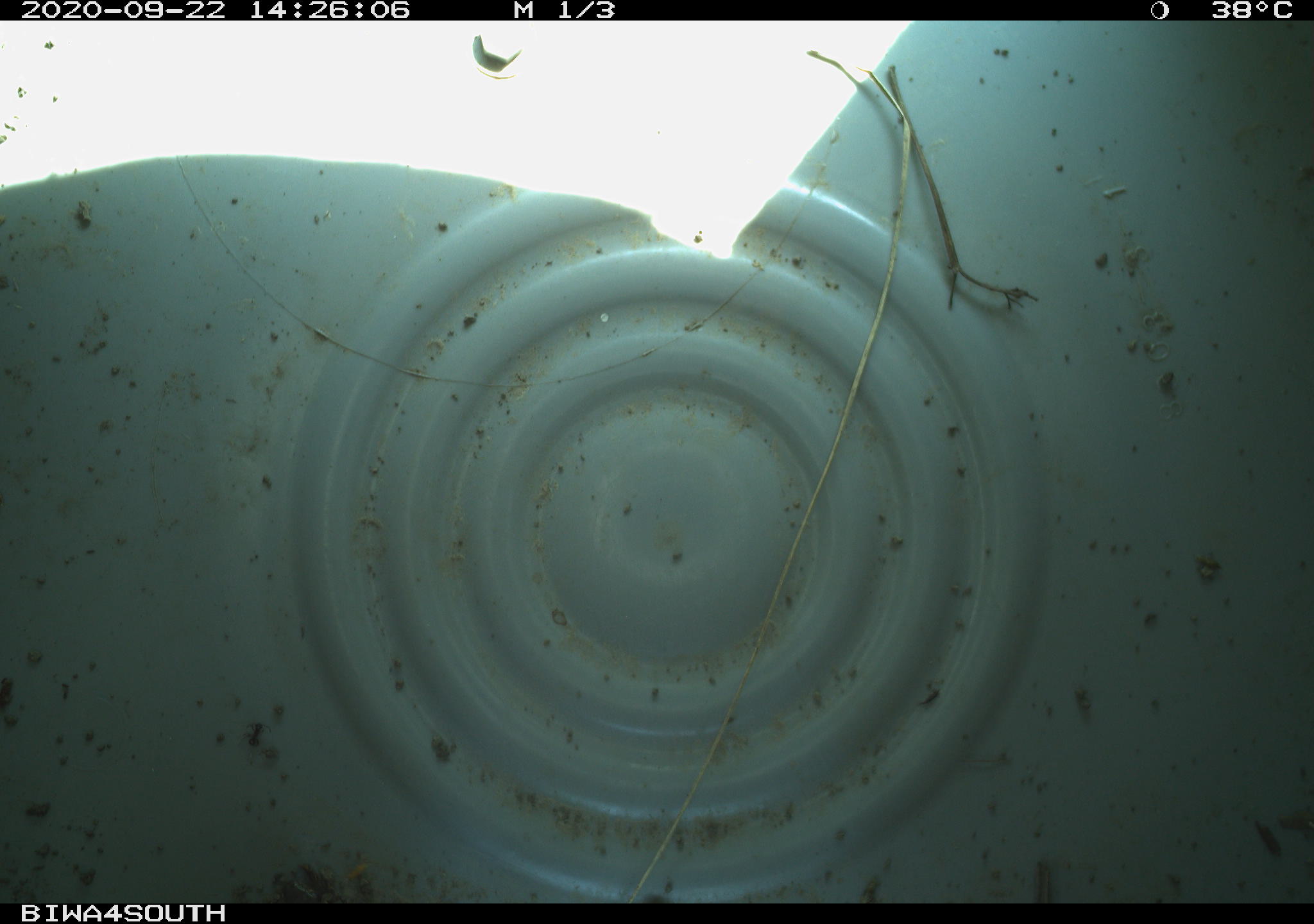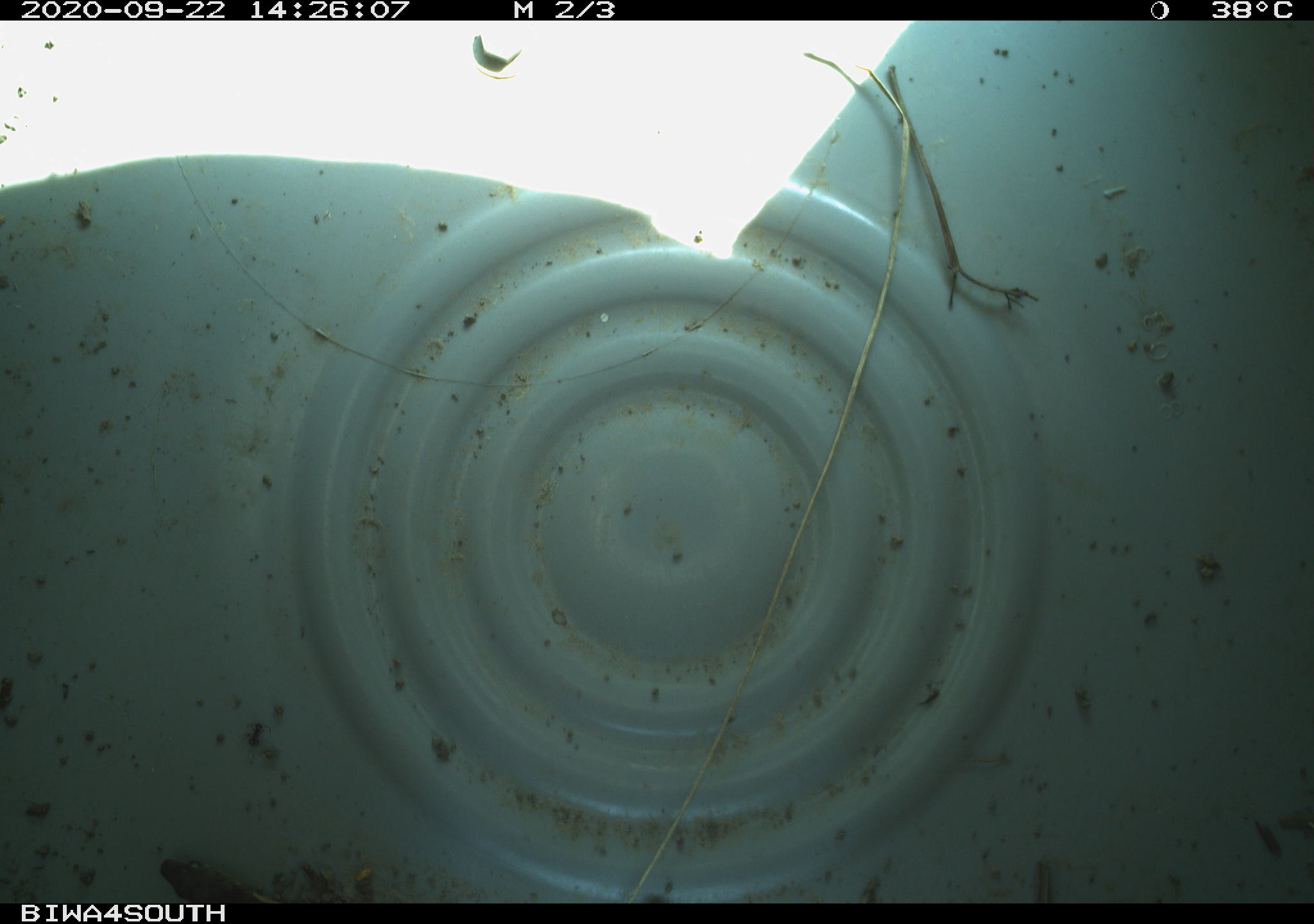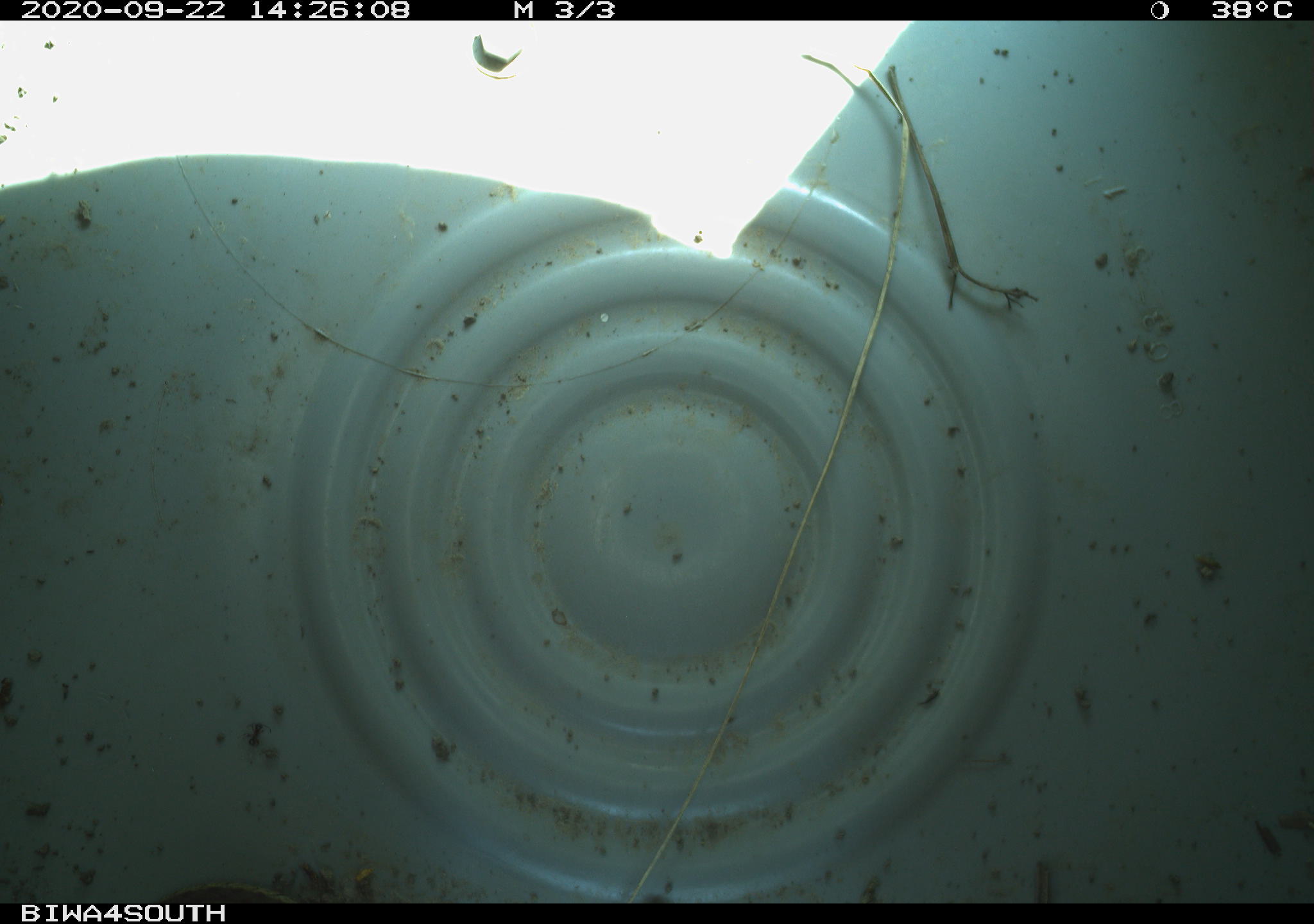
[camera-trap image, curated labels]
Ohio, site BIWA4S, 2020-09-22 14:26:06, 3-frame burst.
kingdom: Animalia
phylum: Chordata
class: Reptilia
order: Squamata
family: Colubridae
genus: Thamnophis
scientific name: Thamnophis sirtalis sirtalis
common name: eastern gartersnake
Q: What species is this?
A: Eastern gartersnake (Thamnophis sirtalis sirtalis).